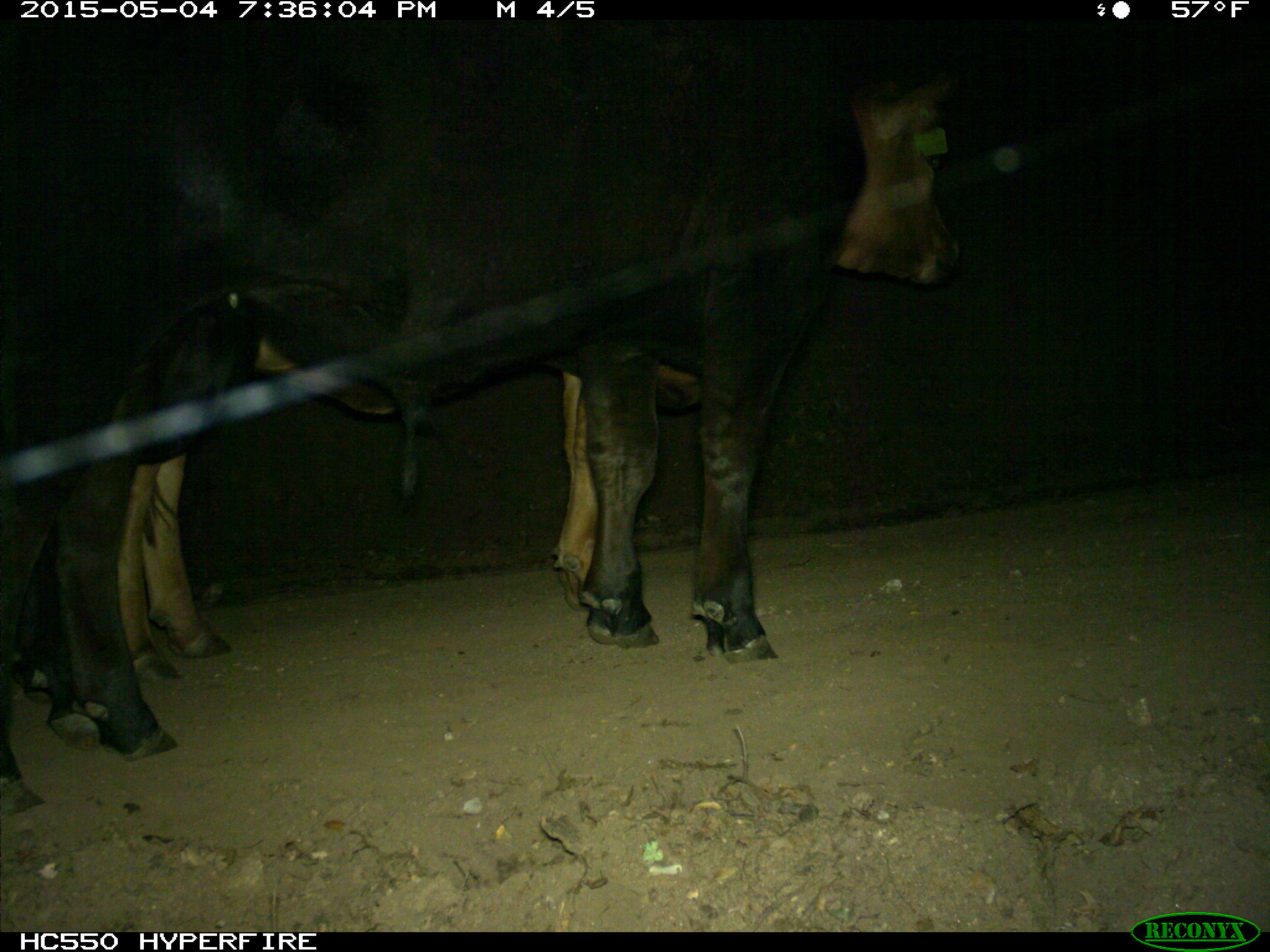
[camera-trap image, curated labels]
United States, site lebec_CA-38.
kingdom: Animalia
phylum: Chordata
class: Mammalia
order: Artiodactyla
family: Bovidae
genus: Bos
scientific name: Bos taurus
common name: domestic cow